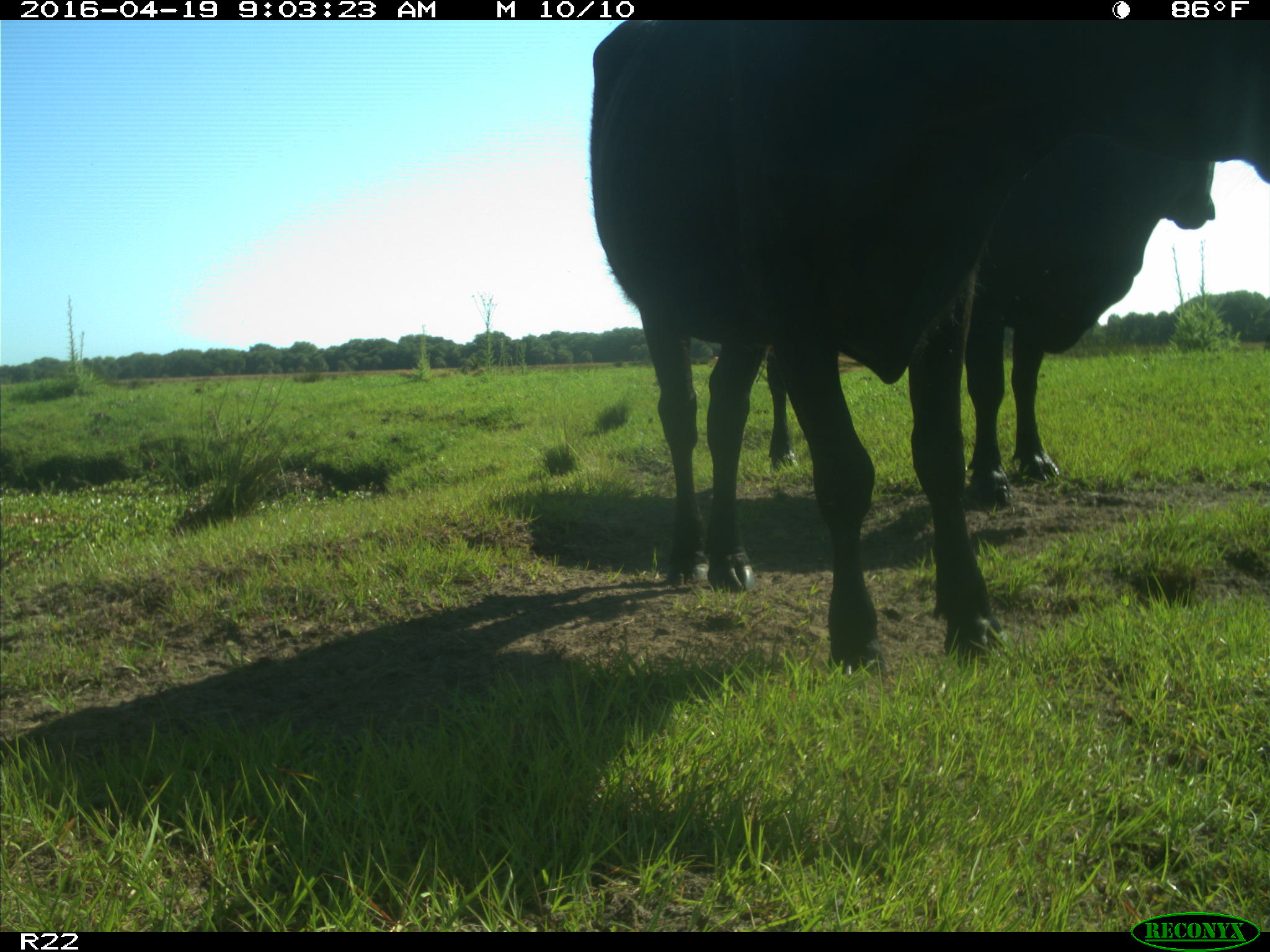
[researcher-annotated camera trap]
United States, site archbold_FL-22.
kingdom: Animalia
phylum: Chordata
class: Mammalia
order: Artiodactyla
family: Bovidae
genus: Bos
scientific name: Bos taurus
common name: domestic cow